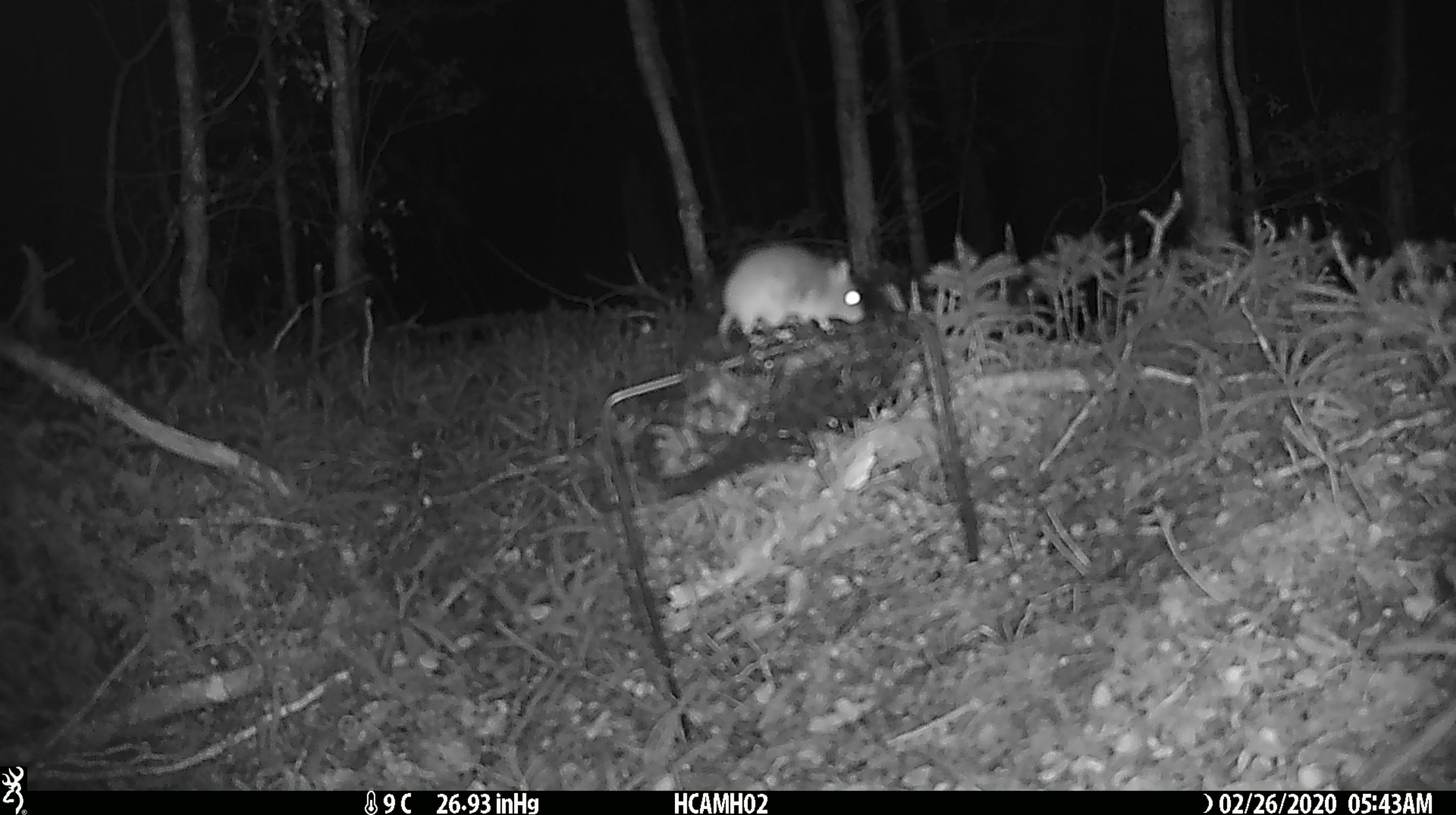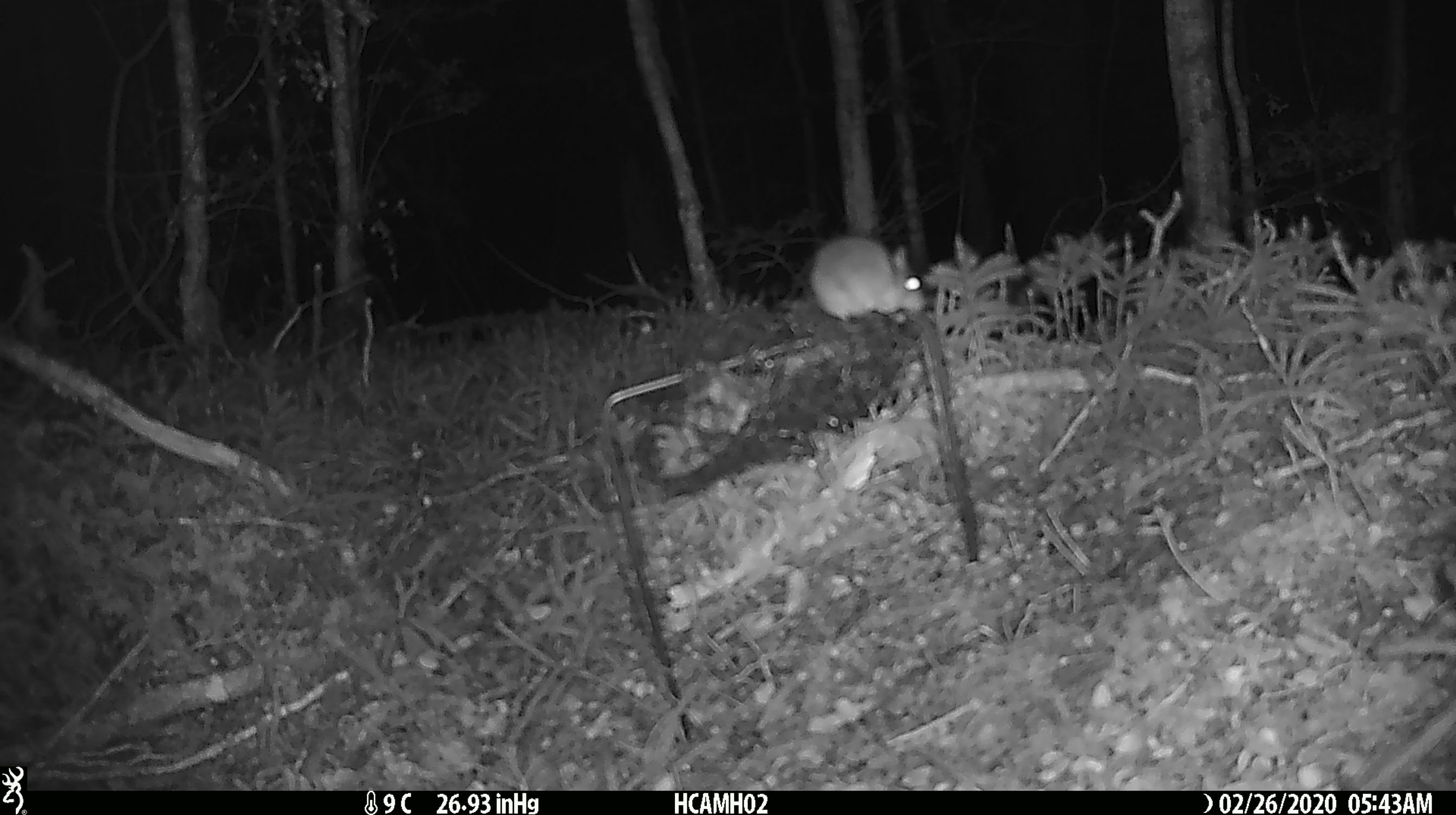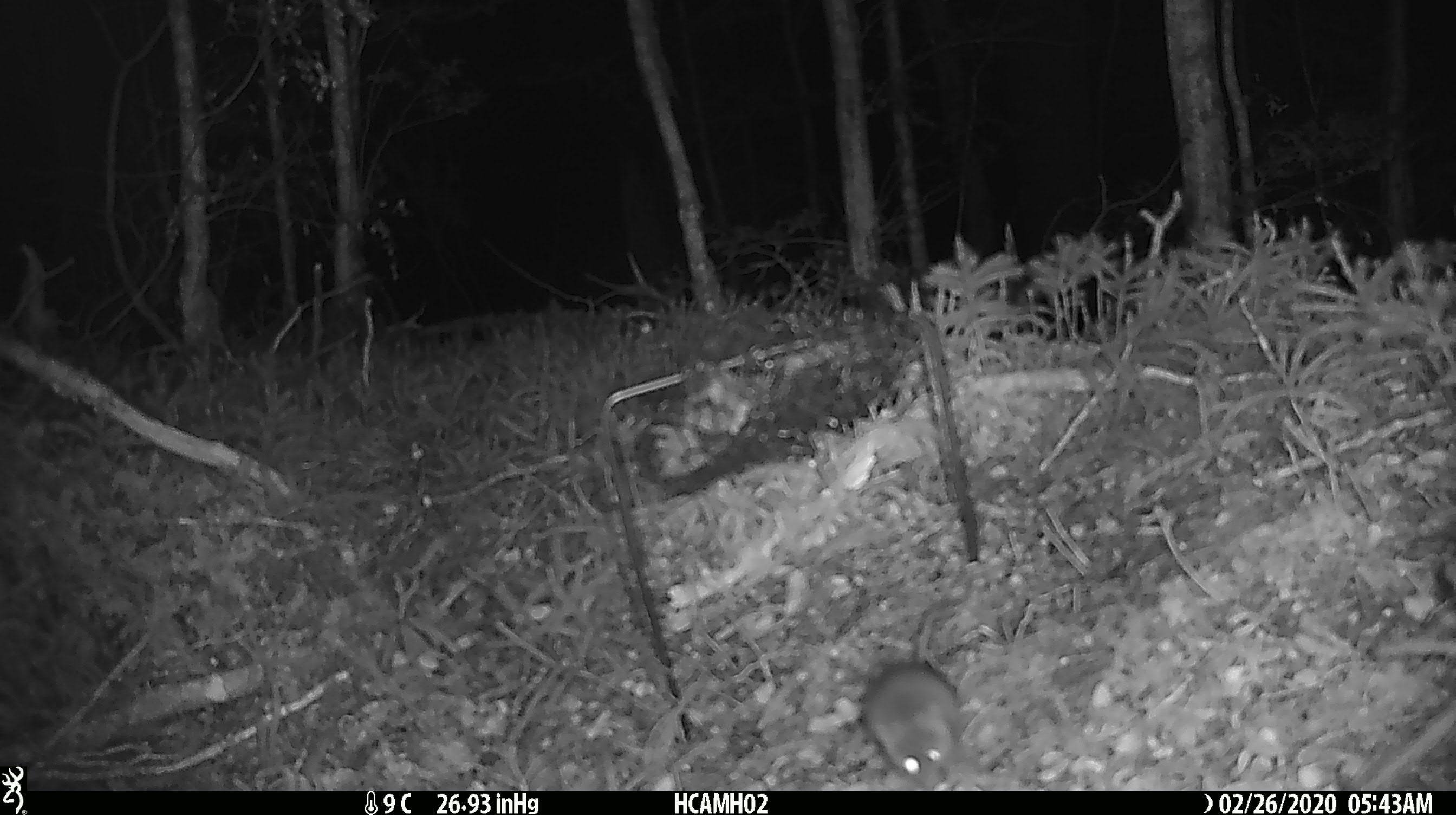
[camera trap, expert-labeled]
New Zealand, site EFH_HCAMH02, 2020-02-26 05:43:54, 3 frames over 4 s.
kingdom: Animalia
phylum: Chordata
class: Mammalia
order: Rodentia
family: Muridae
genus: Mus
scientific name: Mus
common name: mouse